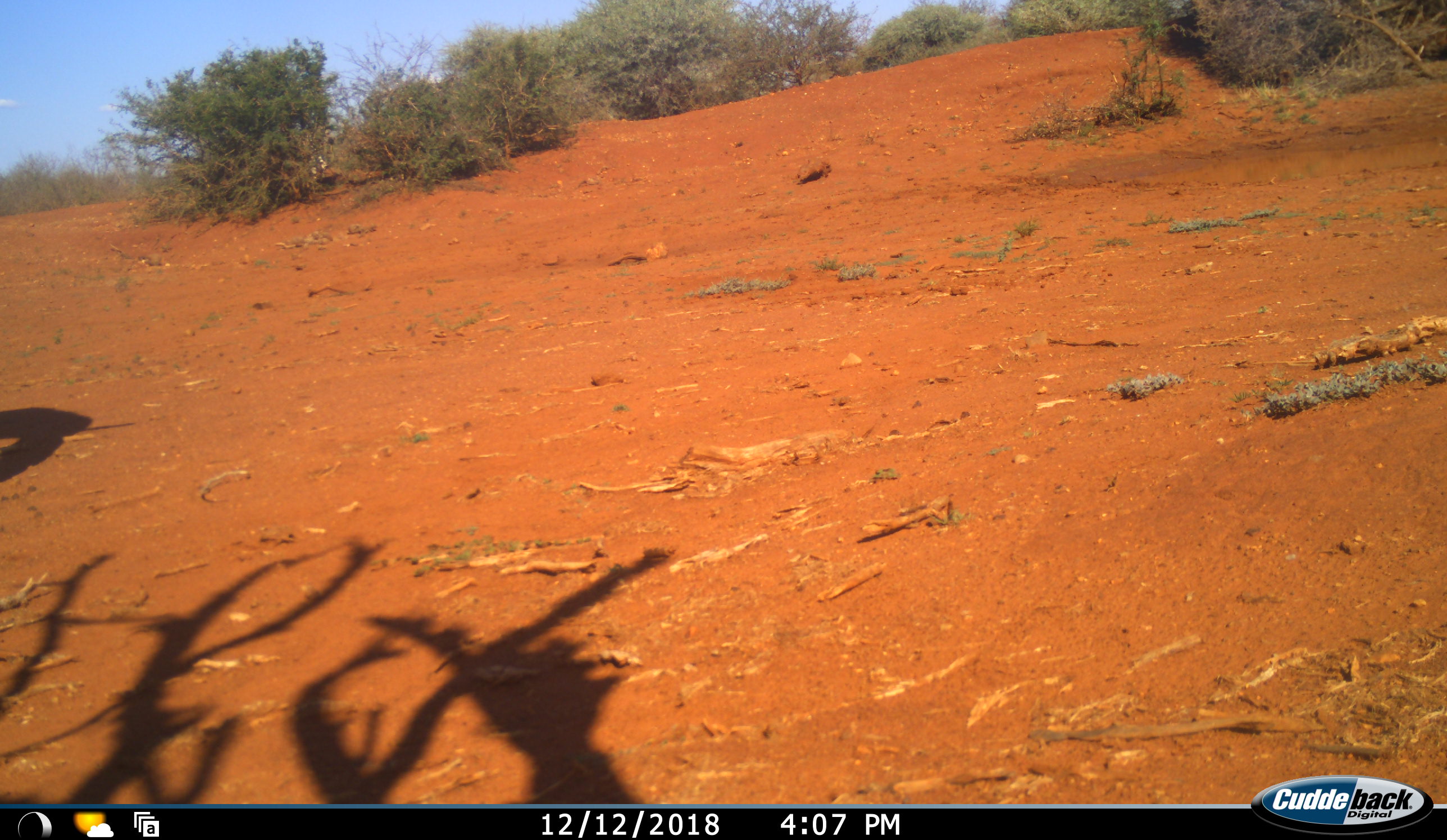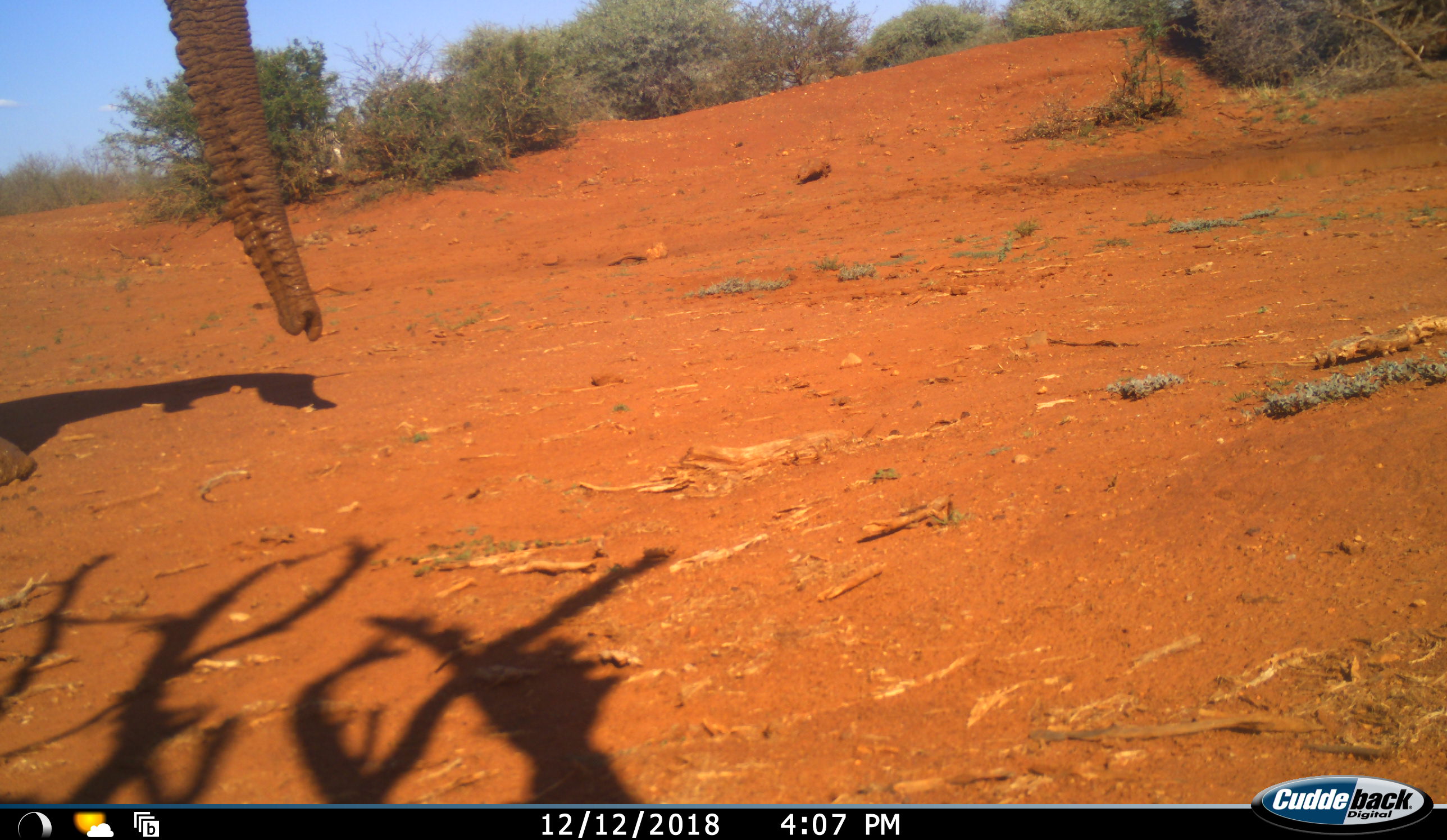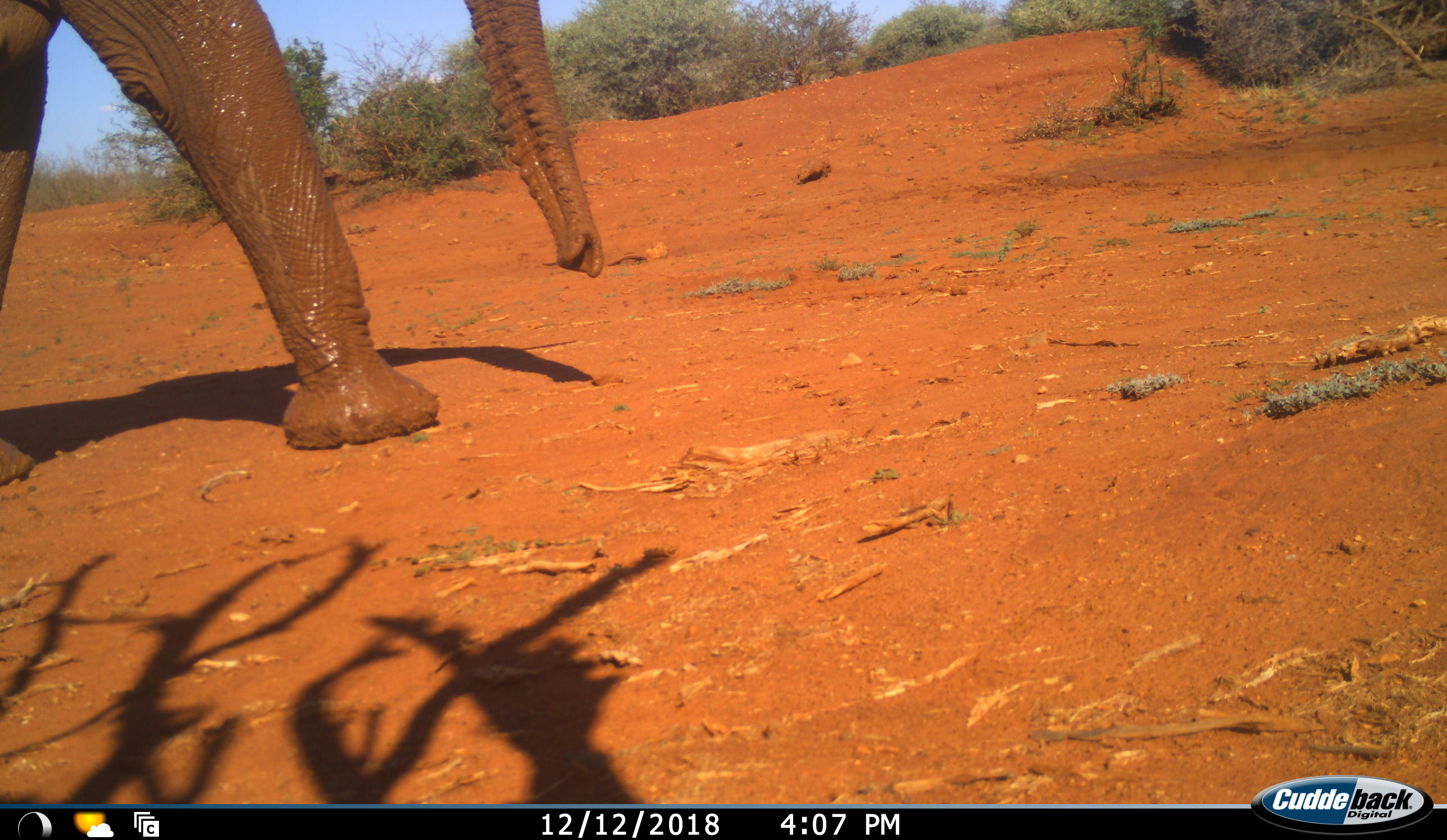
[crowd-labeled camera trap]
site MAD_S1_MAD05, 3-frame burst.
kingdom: Animalia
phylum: Chordata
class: Mammalia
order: Proboscidea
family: Elephantidae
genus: Loxodonta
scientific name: Loxodonta africana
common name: african bush elephant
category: elephant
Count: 1.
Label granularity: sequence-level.